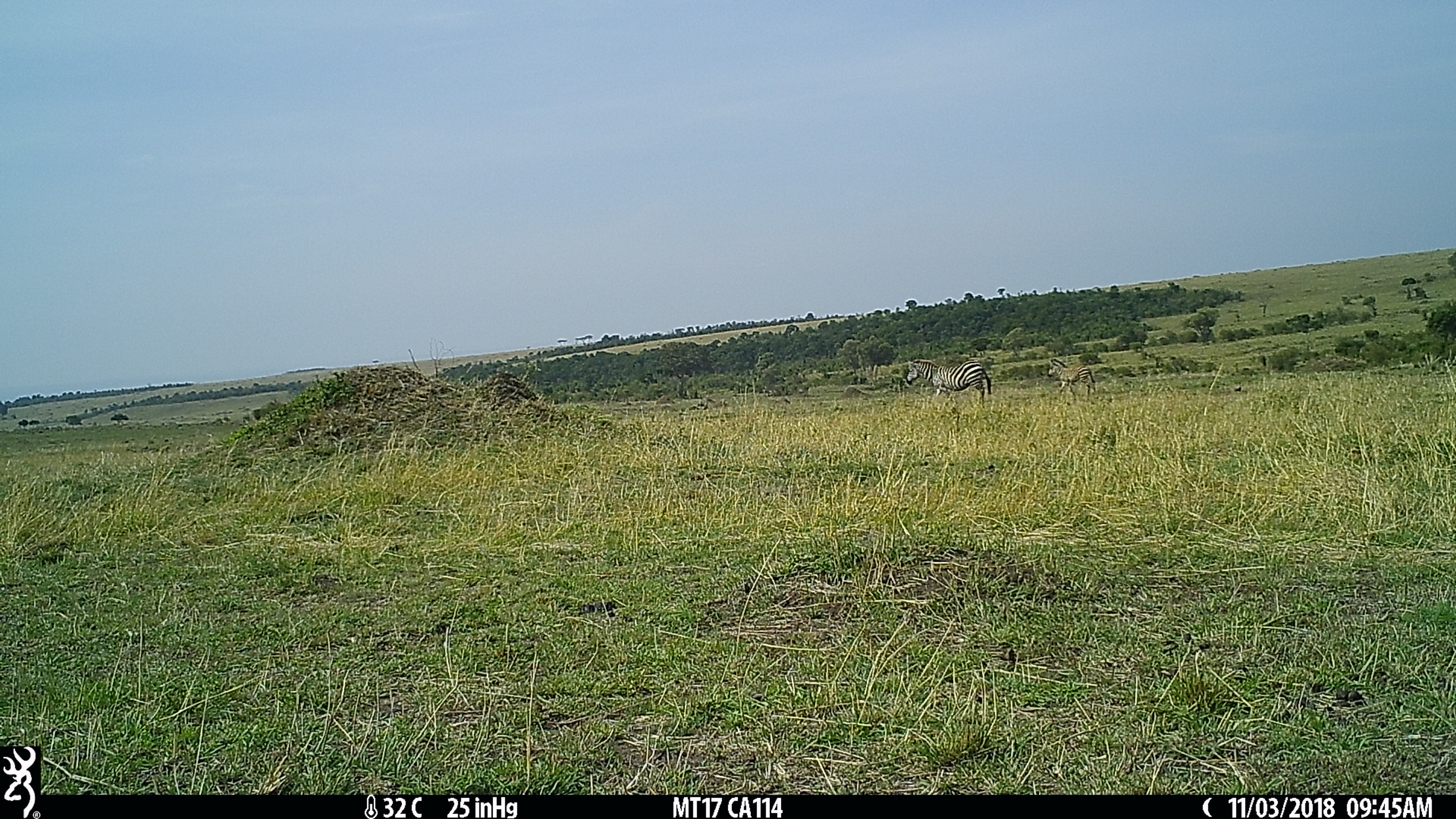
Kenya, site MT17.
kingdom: Animalia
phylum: Chordata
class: Mammalia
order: Perissodactyla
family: Equidae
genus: Equus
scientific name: Equus quagga burchellii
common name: burchell's zebra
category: zebra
Zebra (burchell's zebra) (Equus quagga burchellii).